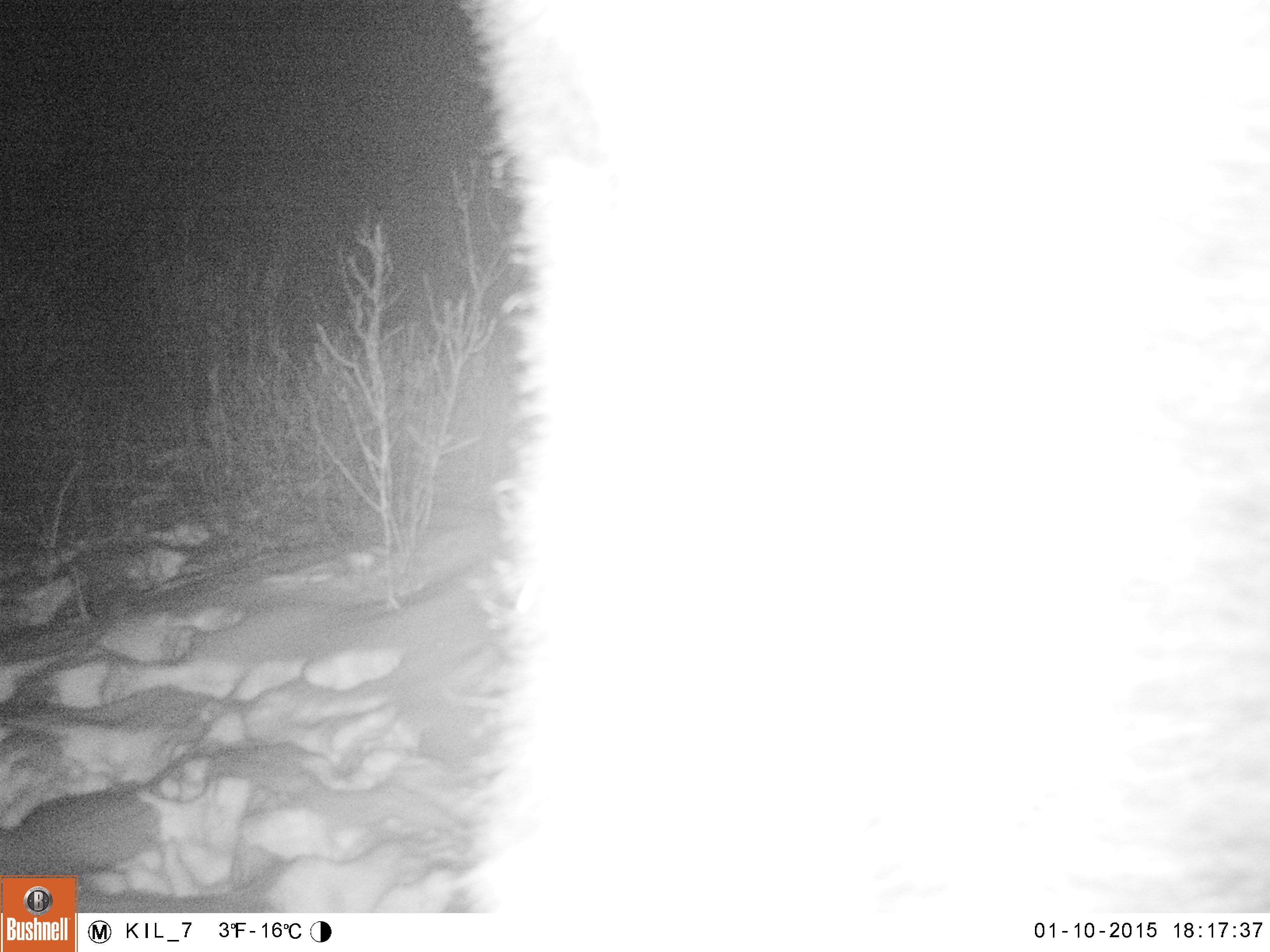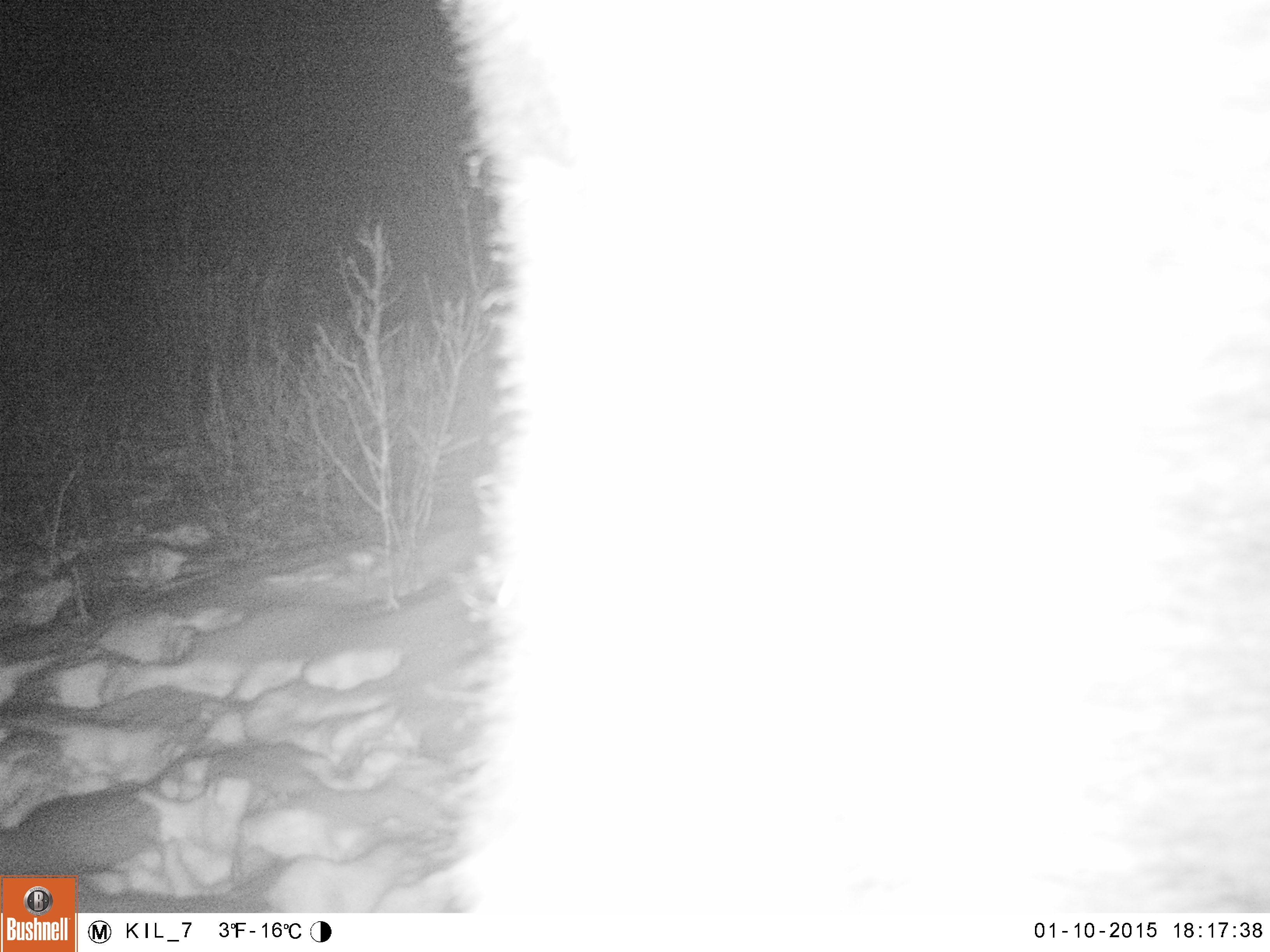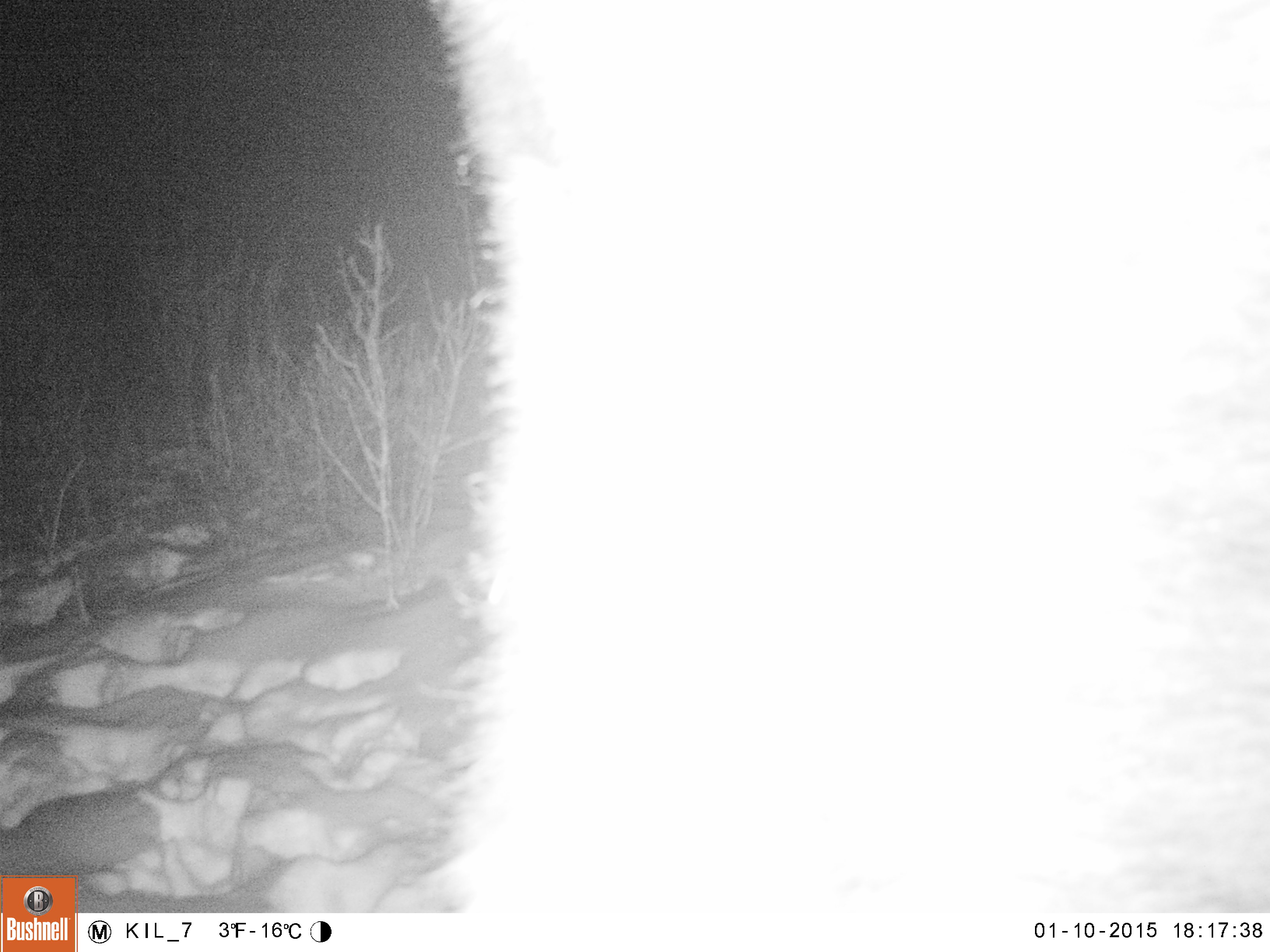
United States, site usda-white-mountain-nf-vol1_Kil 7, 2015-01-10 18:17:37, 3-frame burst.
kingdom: Animalia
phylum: Chordata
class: Mammalia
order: Artiodactyla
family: Cervidae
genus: Alces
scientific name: Alces alces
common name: moose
Moose (Alces alces).